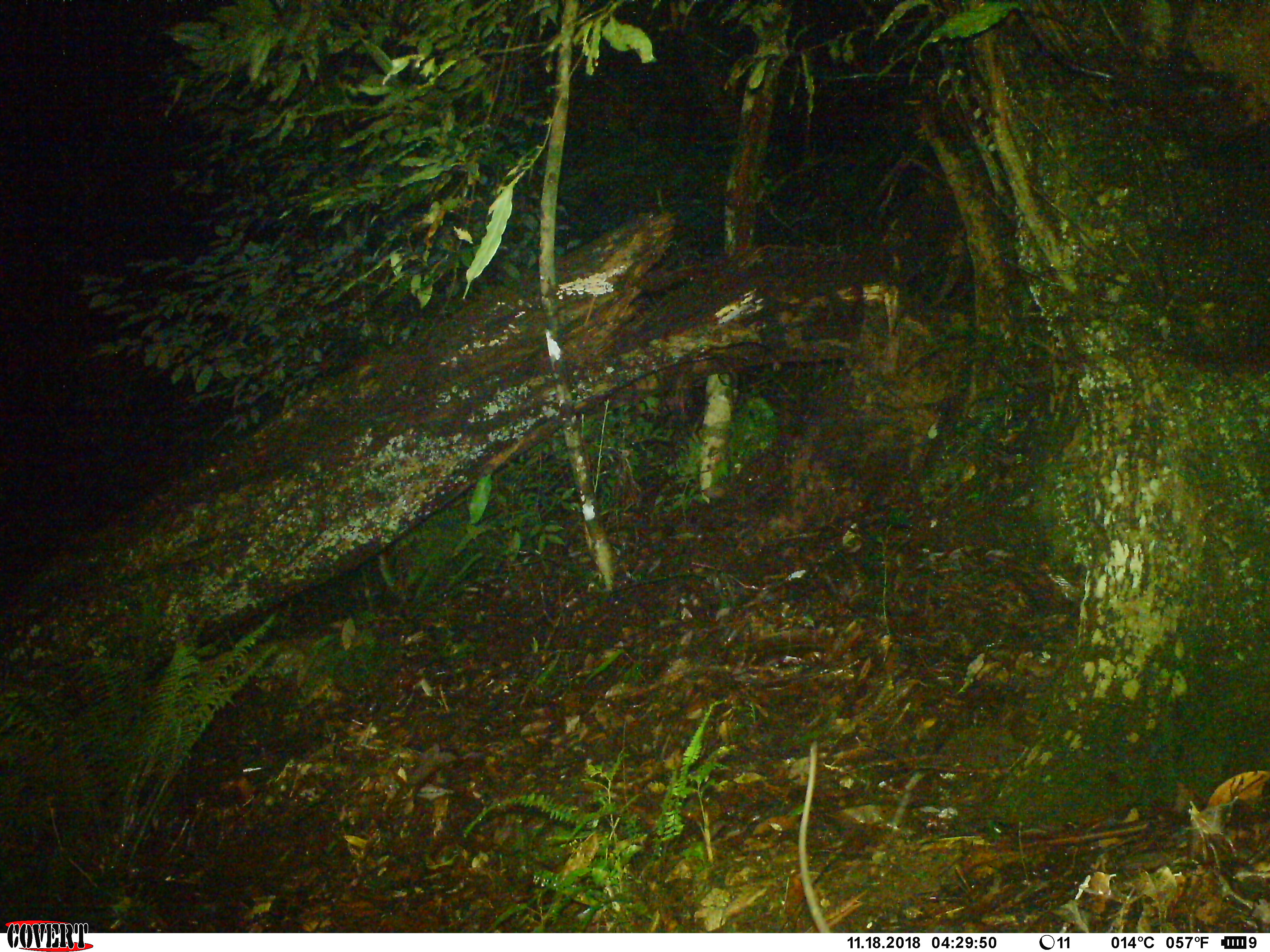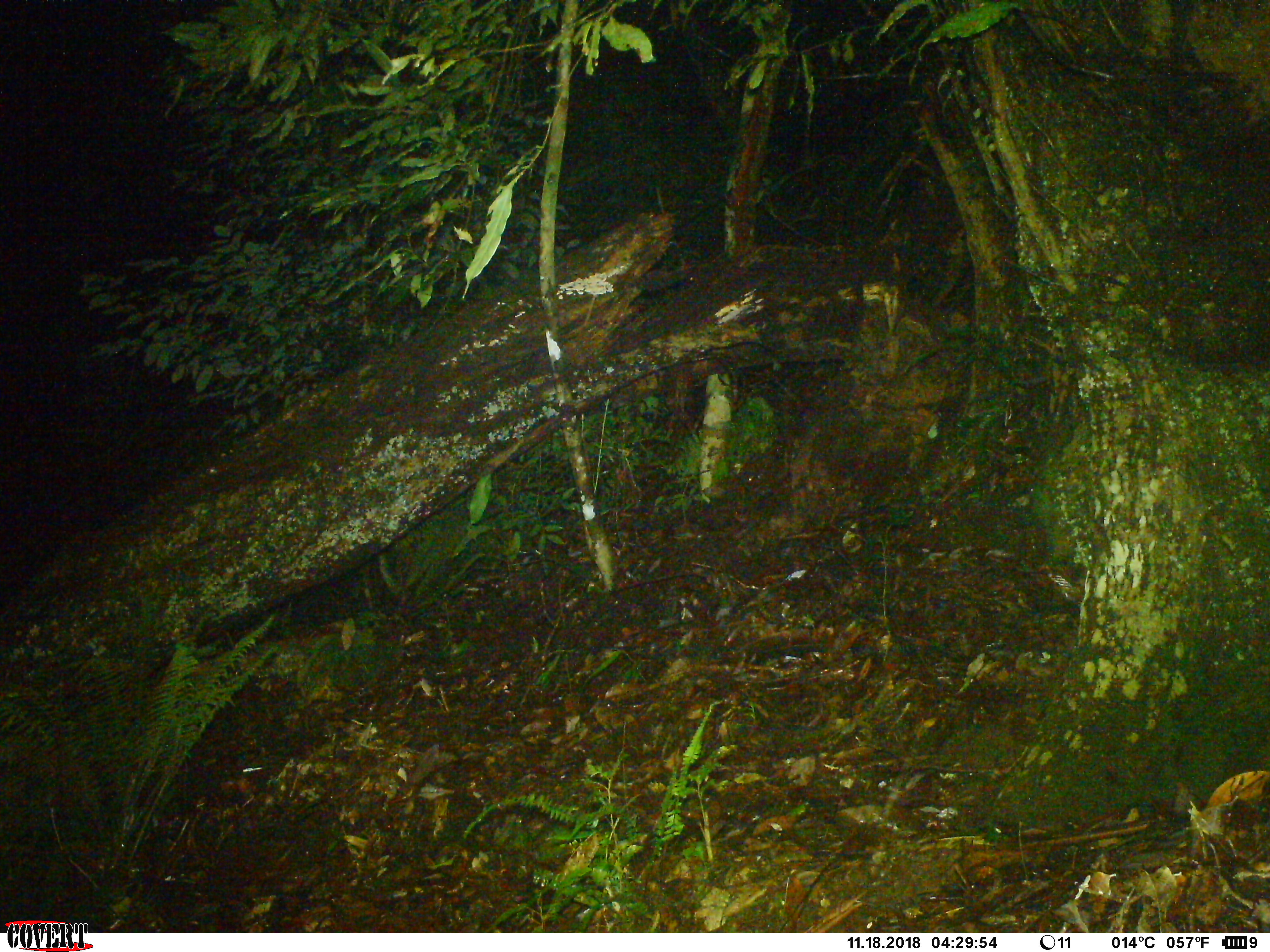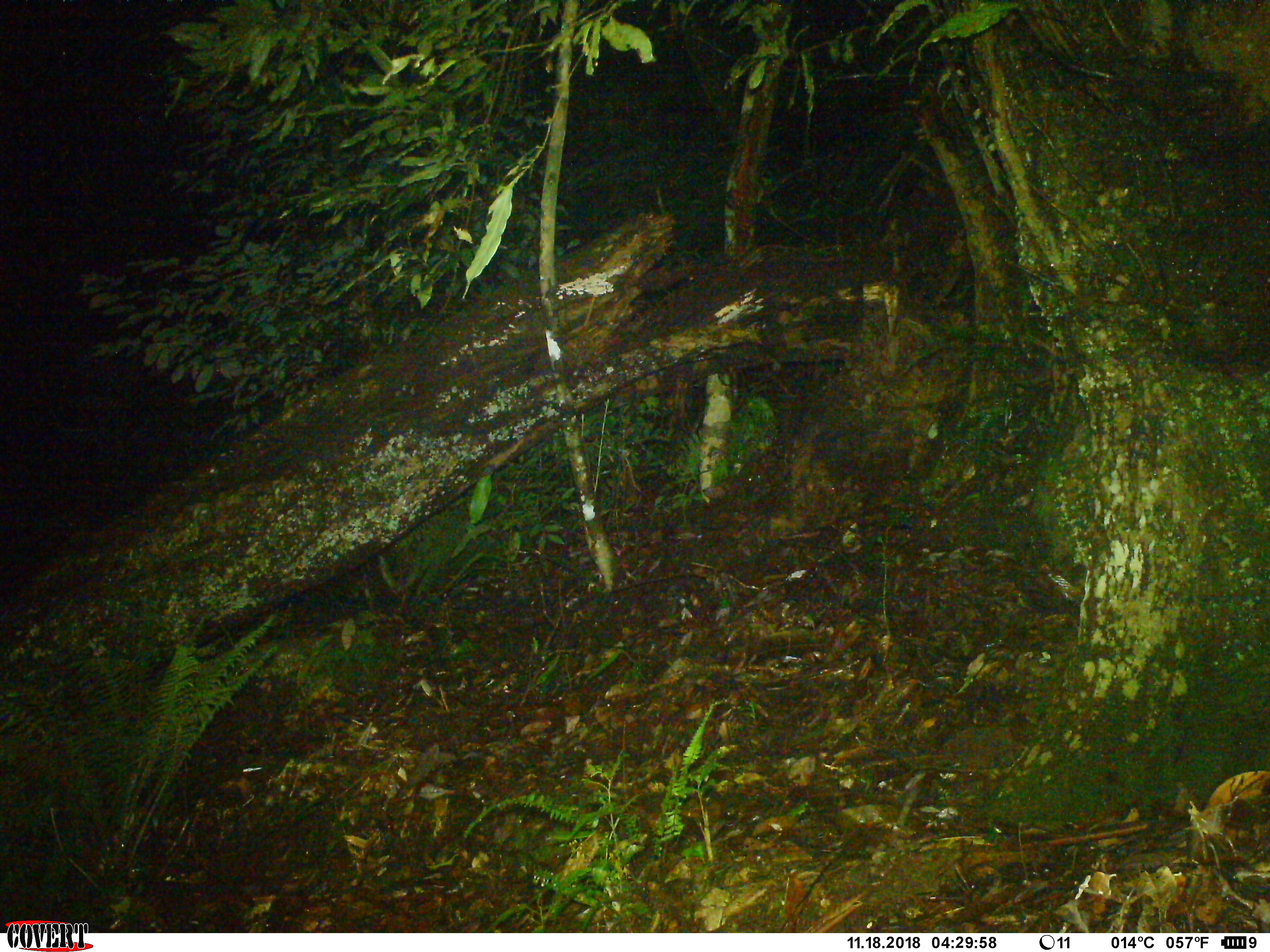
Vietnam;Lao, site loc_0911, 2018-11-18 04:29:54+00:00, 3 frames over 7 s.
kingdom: Animalia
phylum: Chordata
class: Mammalia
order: Rodentia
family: Muridae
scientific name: Muridae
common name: old-world mice and rats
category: unidentified murid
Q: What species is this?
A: Unidentified murid (old-world mice and rats) (Muridae).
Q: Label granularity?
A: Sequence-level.